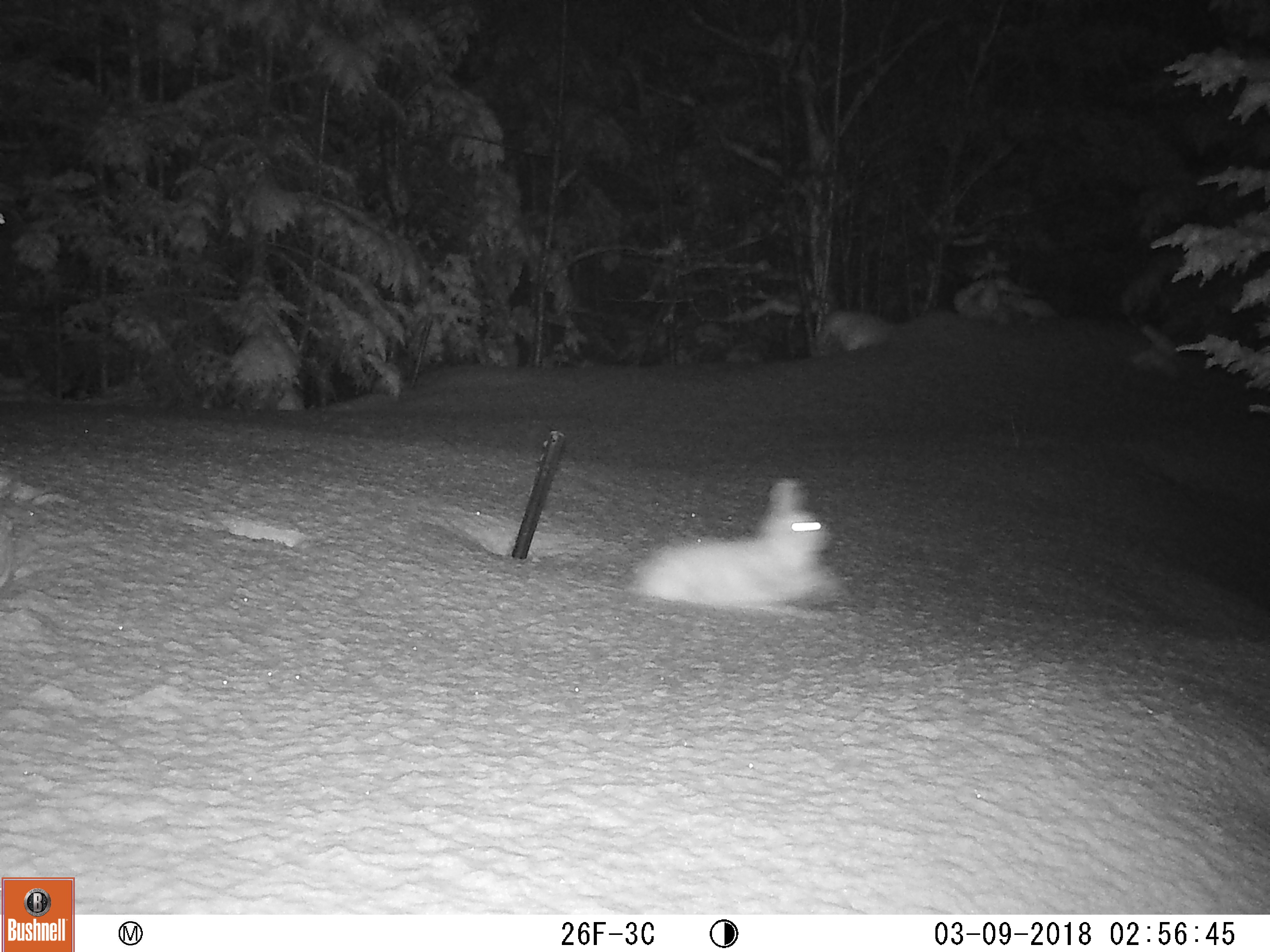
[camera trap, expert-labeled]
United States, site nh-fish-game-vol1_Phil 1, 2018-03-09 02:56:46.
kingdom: Animalia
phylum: Chordata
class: Mammalia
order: Lagomorpha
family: Leporidae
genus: Lepus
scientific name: Lepus americanus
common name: snowshoe hare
Snowshoe hare (Lepus americanus).